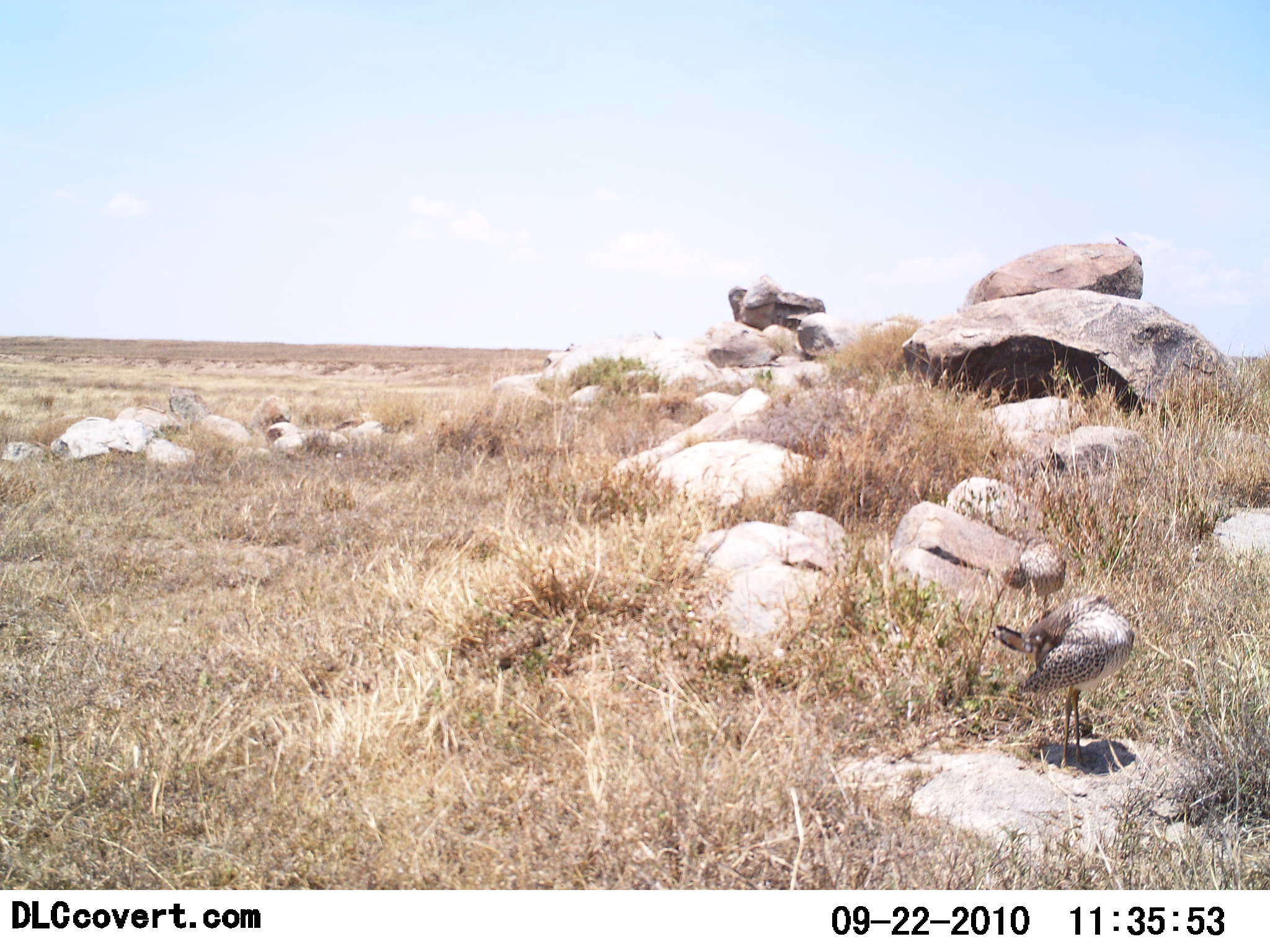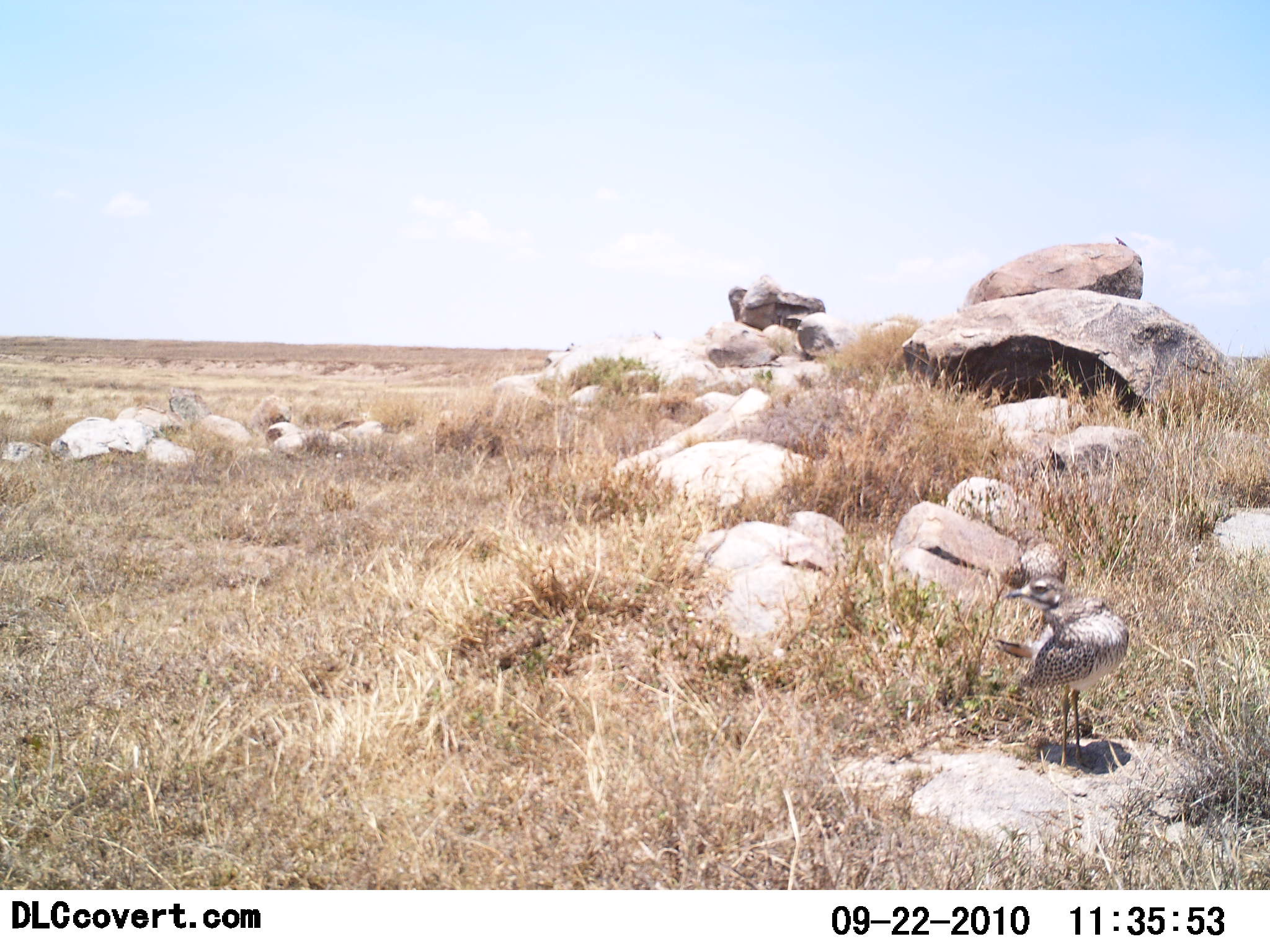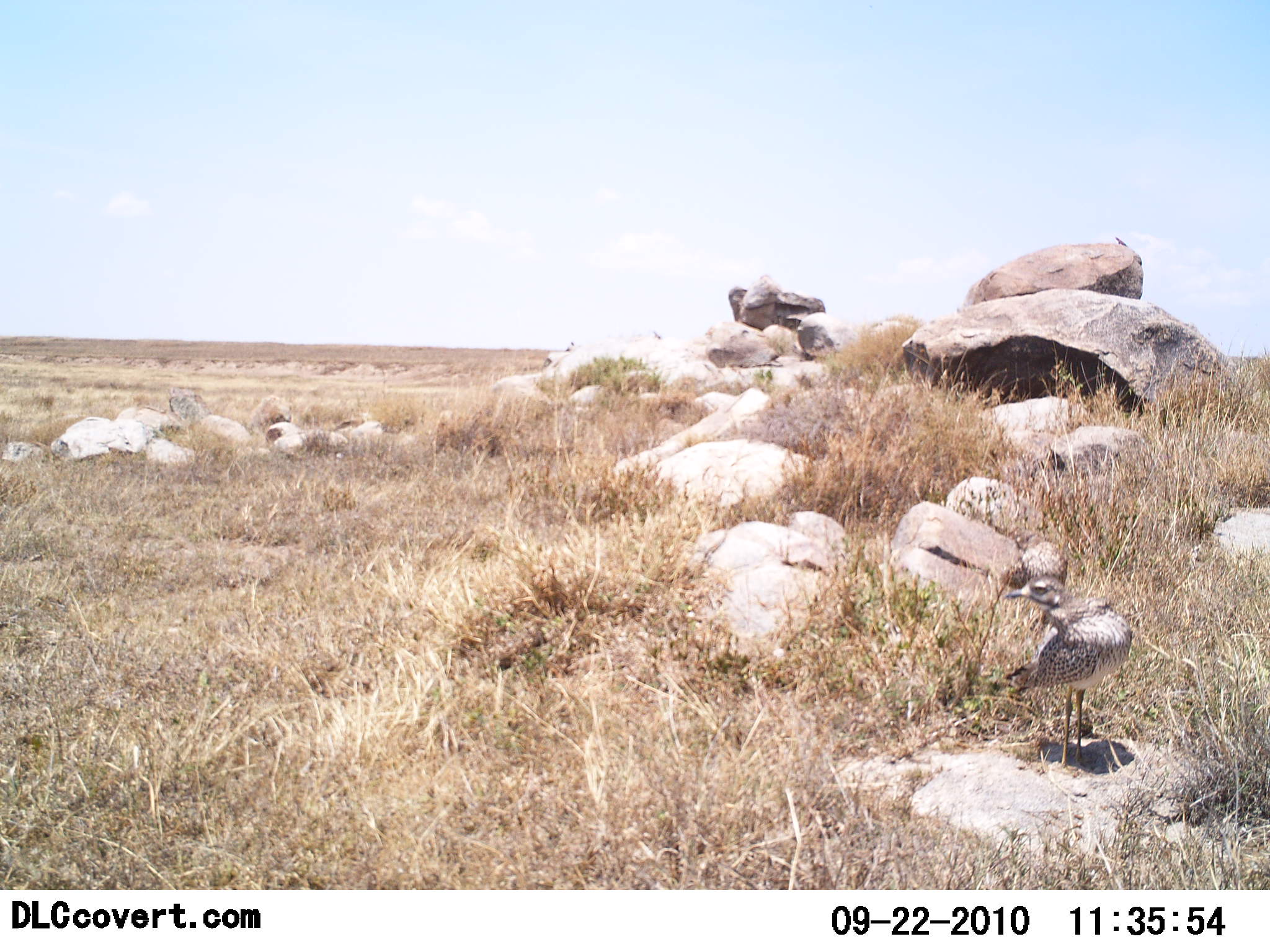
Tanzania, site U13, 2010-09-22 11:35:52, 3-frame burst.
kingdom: Animalia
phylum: Chordata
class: Aves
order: Otidiformes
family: Otididae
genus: Ardeotis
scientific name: Ardeotis kori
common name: kori bustard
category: koribustard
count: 1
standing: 100%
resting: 0%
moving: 9%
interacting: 9%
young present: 0%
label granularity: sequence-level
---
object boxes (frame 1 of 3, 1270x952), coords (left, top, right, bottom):
animal: (987, 593, 1136, 774); (1003, 534, 1069, 612)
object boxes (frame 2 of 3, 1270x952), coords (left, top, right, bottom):
animal: (992, 575, 1130, 774); (998, 539, 1069, 590)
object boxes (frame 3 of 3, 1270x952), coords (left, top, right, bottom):
animal: (1005, 574, 1133, 771); (998, 539, 1068, 591)